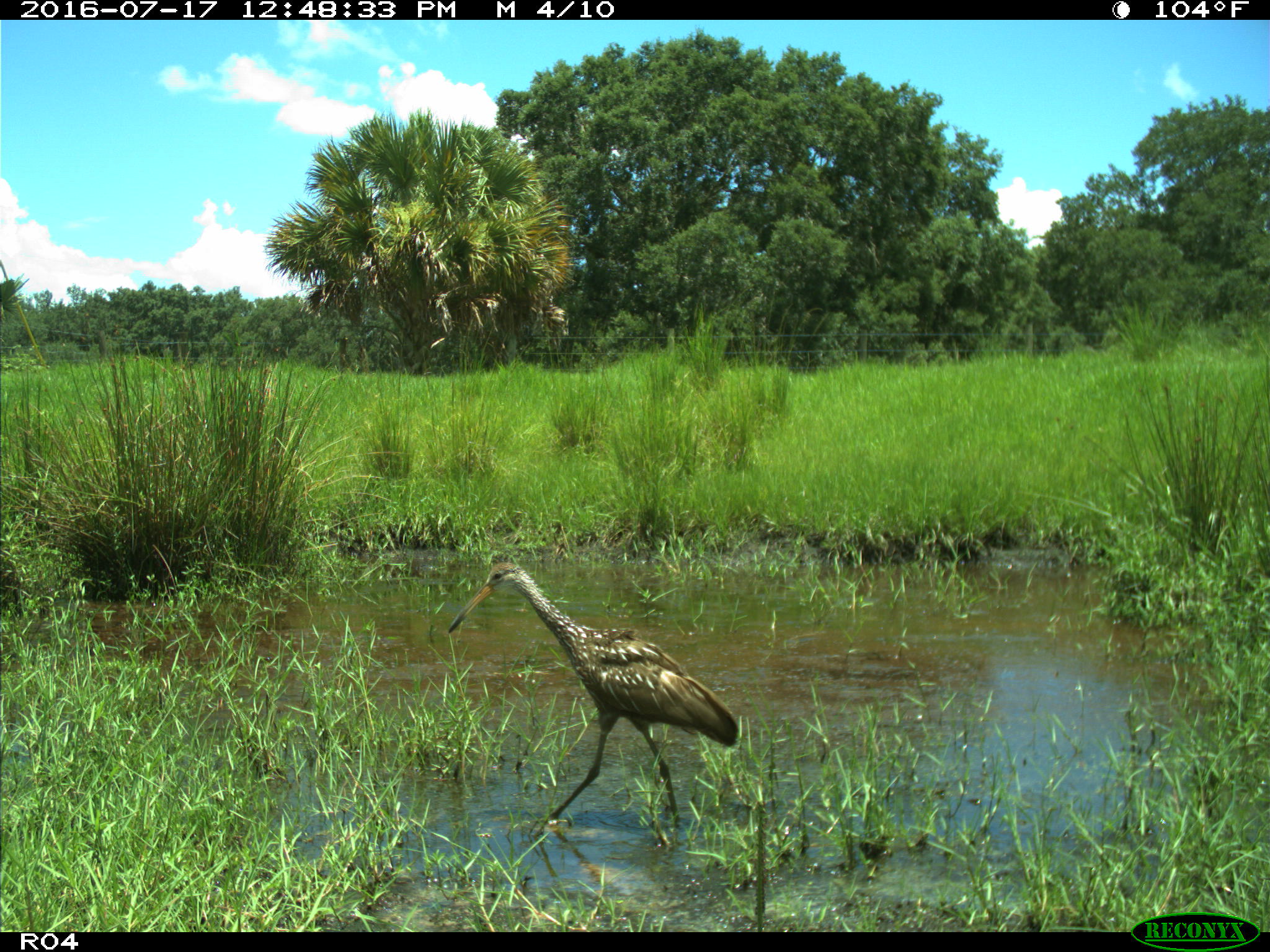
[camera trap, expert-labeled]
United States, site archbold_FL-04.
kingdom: Animalia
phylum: Chordata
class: Aves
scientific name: Aves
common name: birds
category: unidentified bird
Unidentified bird (birds) (Aves).